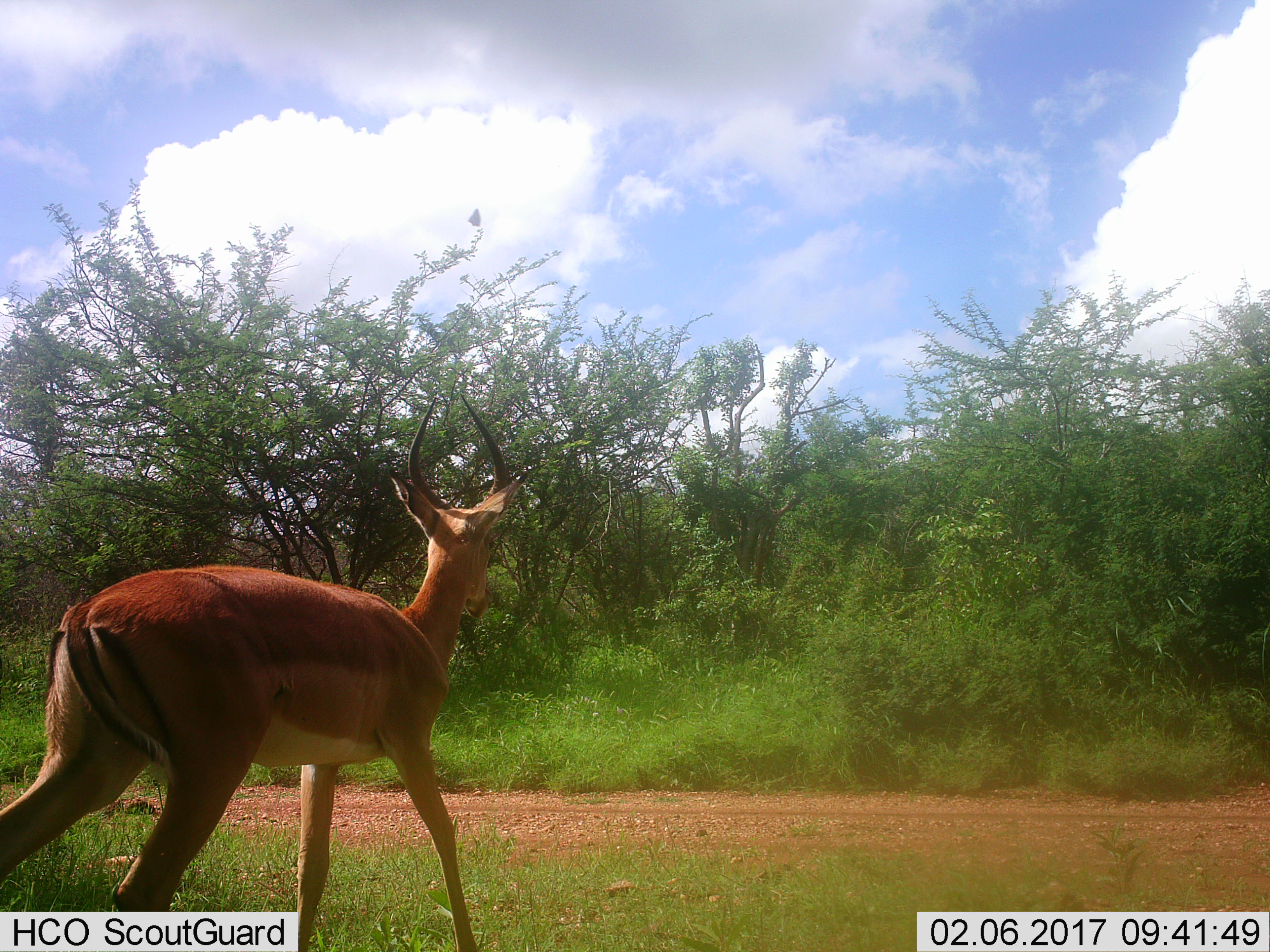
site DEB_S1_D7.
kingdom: Animalia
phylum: Chordata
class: Mammalia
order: Artiodactyla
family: Bovidae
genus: Aepyceros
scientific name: Aepyceros melampus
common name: impala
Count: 1.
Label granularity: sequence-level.